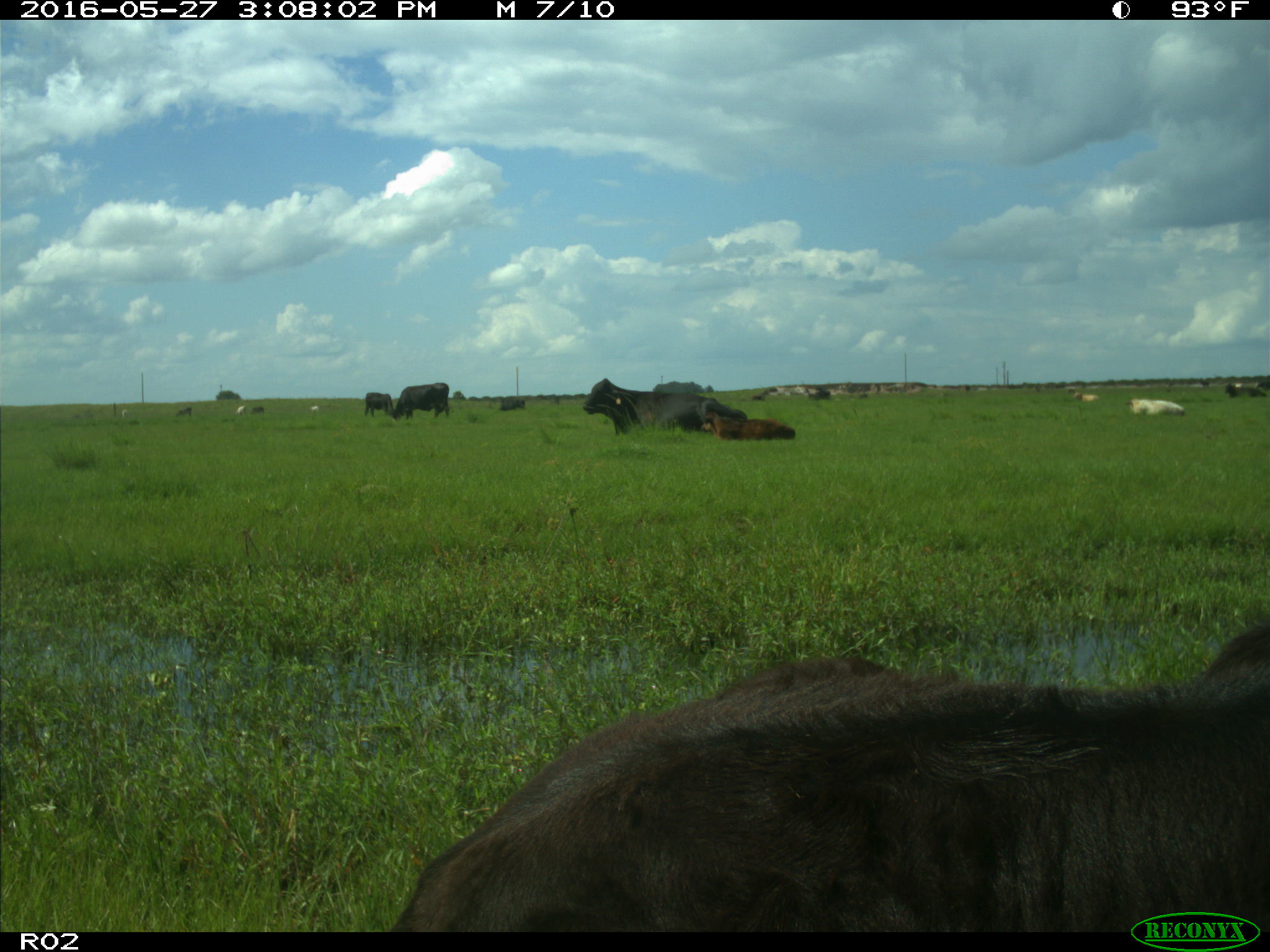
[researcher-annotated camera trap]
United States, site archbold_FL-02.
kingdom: Animalia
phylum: Chordata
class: Mammalia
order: Artiodactyla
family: Bovidae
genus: Bos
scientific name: Bos taurus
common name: domestic cow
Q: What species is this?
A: Bos taurus (domestic cow).